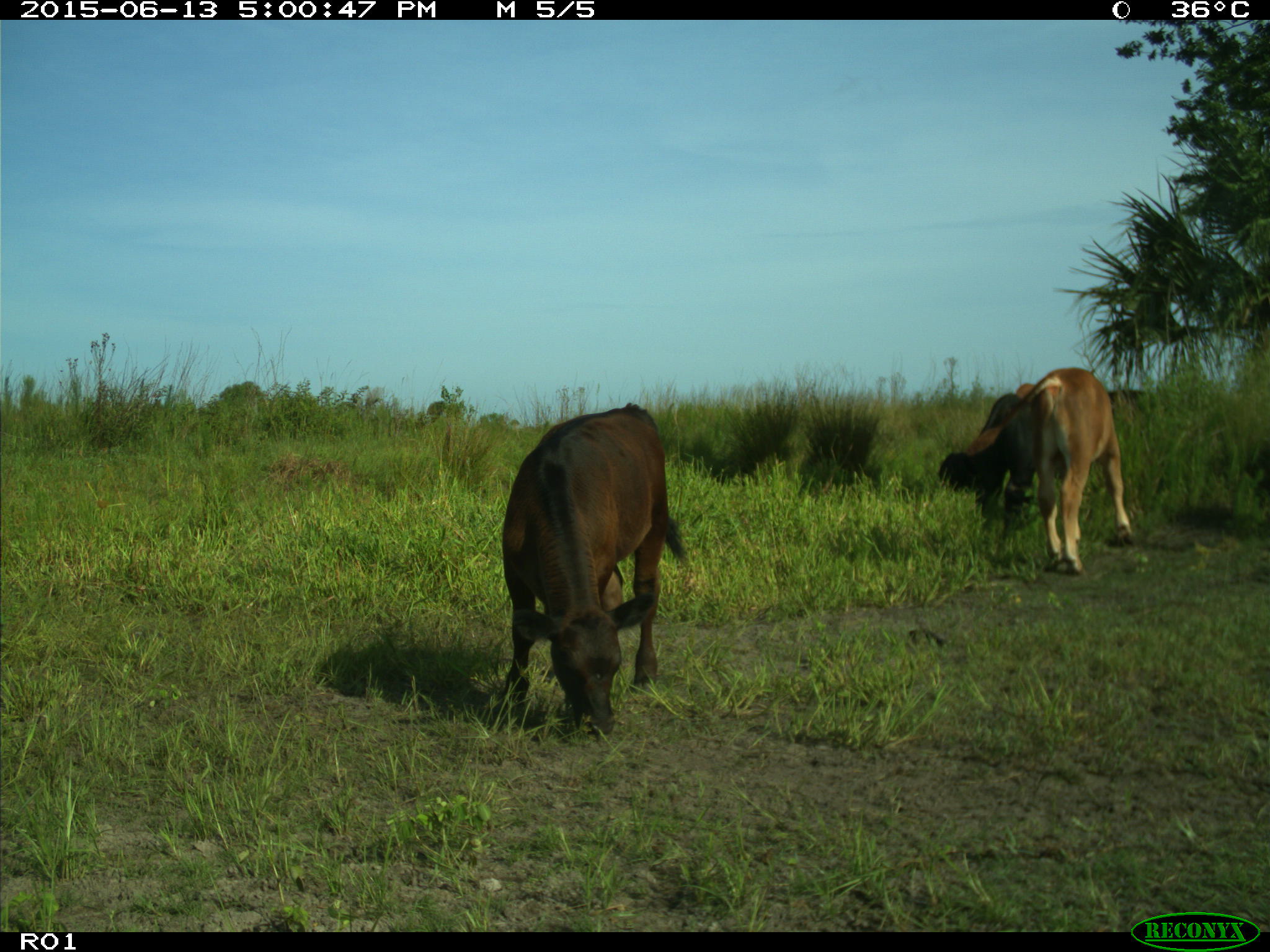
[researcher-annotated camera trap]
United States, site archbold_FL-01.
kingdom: Animalia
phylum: Chordata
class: Mammalia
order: Artiodactyla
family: Bovidae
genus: Bos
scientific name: Bos taurus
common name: domestic cow